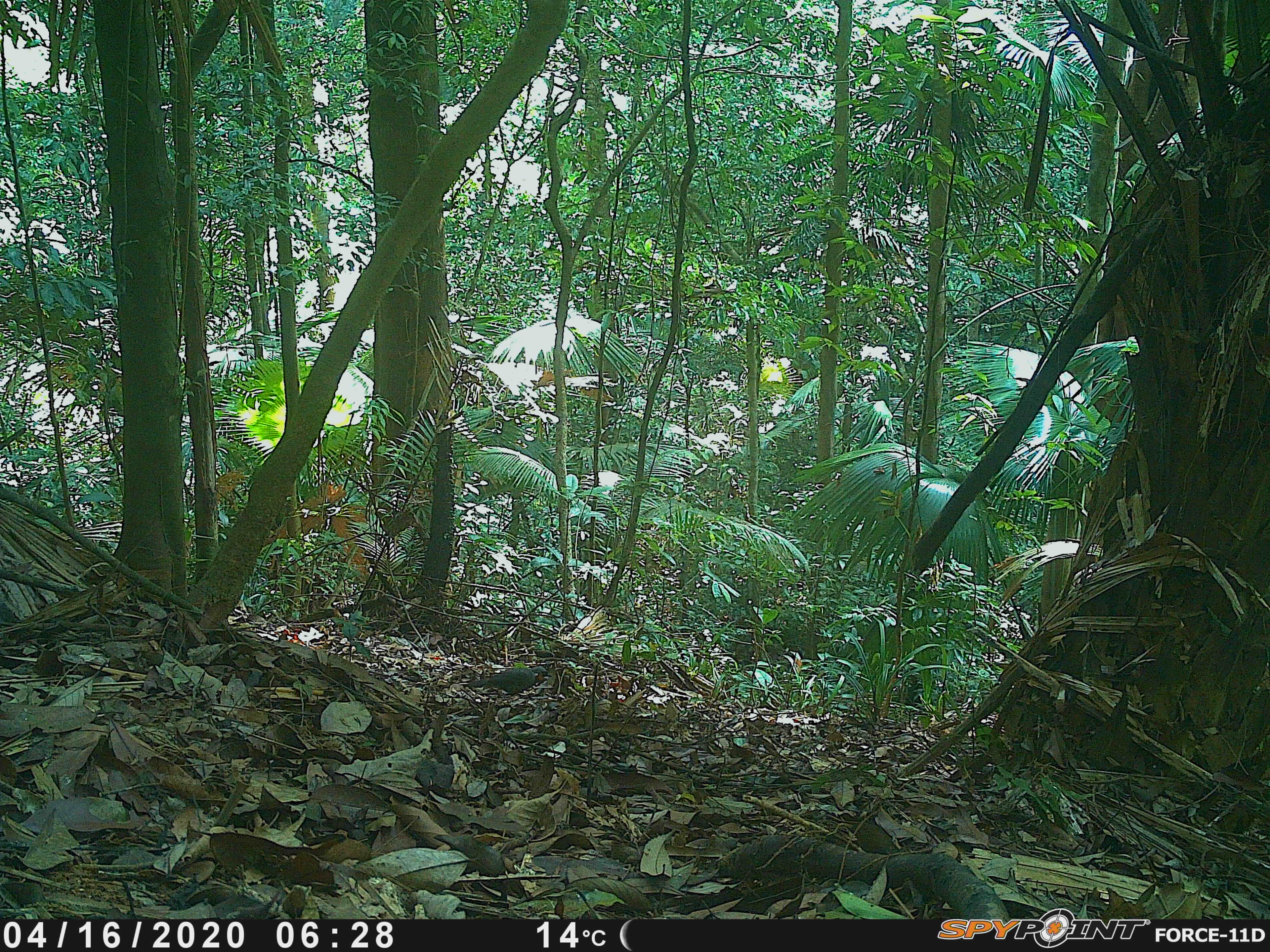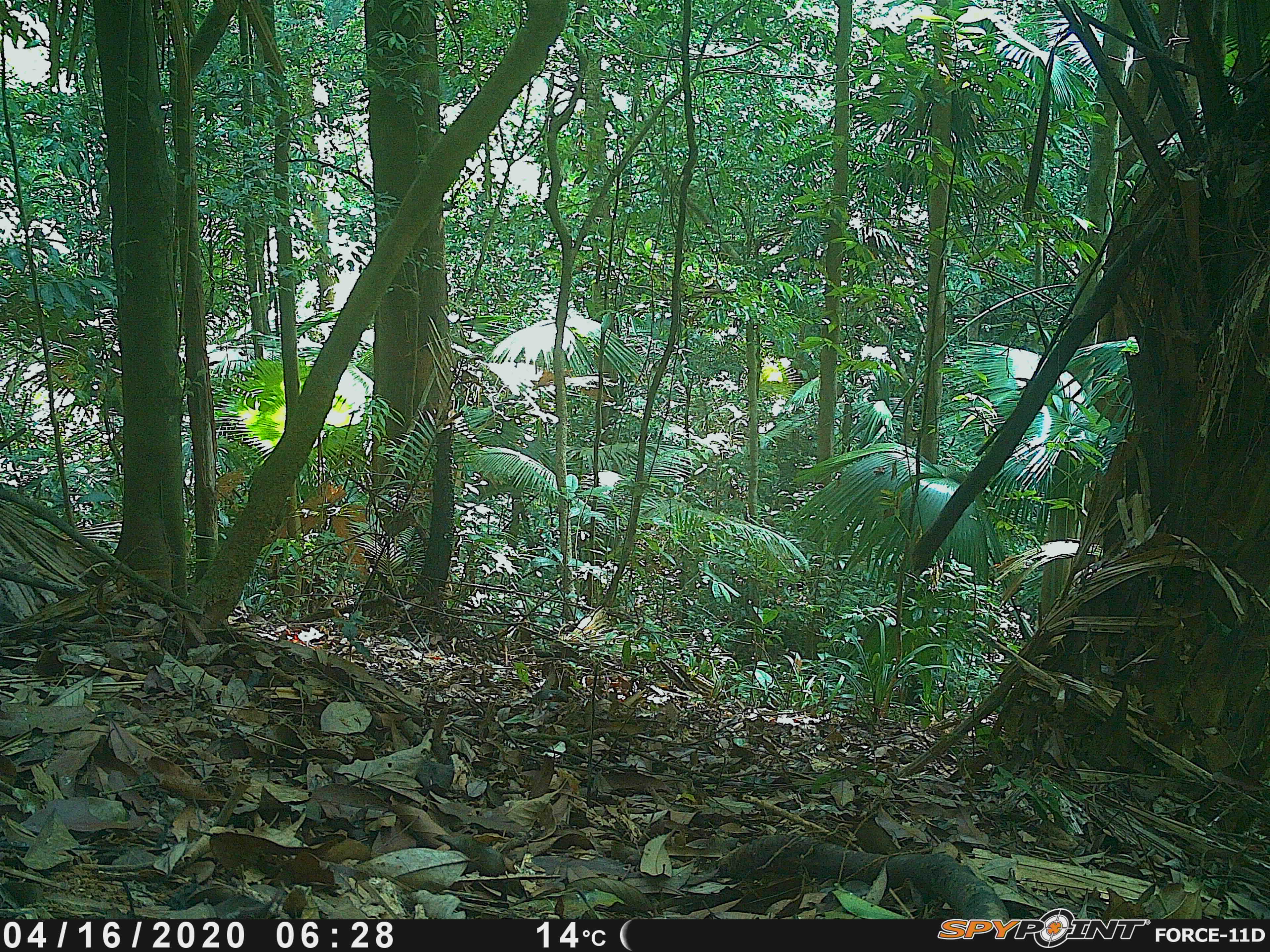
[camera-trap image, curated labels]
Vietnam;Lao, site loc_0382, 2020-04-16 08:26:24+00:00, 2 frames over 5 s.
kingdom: Animalia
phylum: Chordata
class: Aves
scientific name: Aves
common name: bird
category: unidentified bird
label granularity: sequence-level